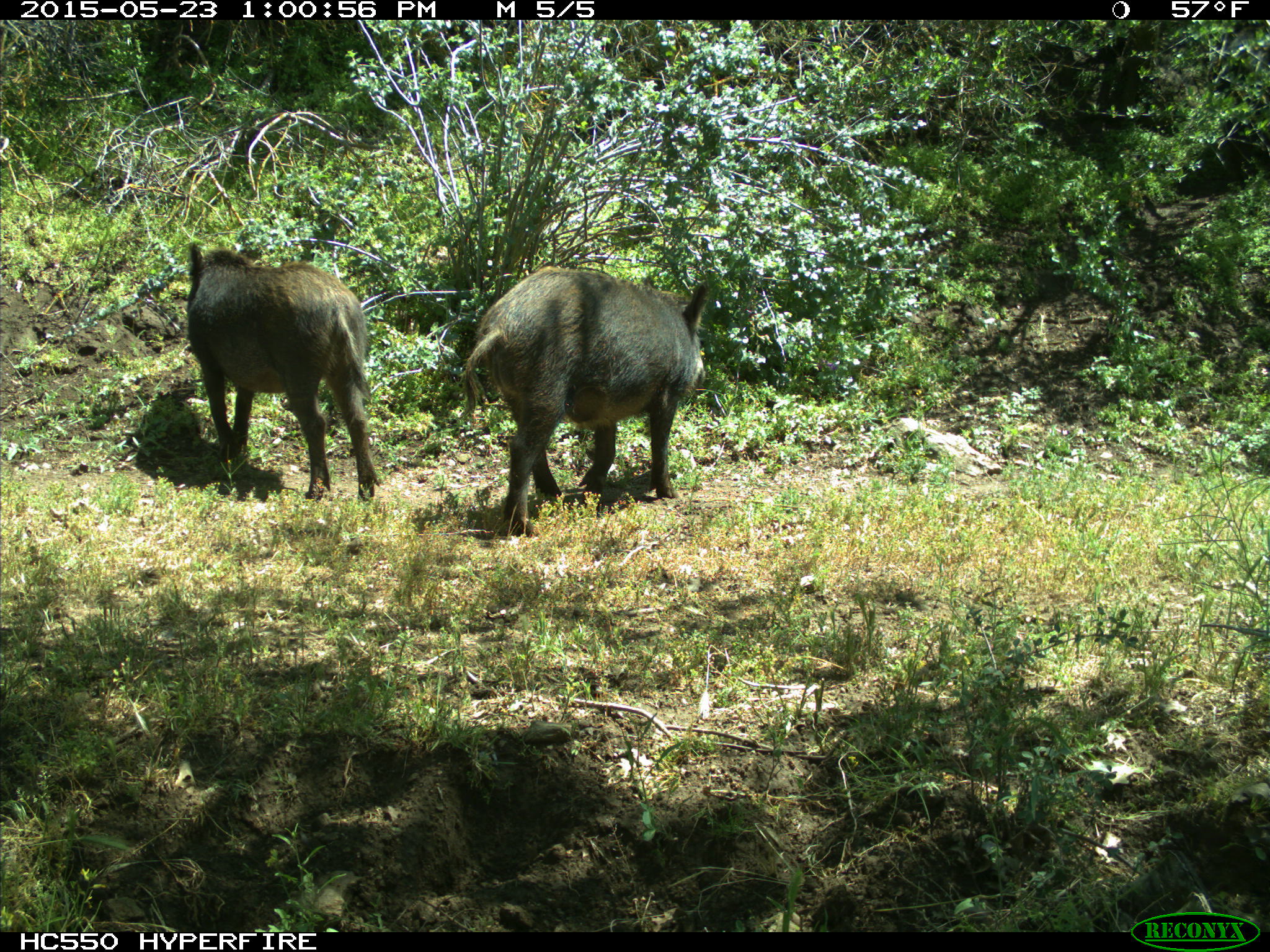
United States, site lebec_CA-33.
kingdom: Animalia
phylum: Chordata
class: Mammalia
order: Artiodactyla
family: Suidae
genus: Sus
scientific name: Sus scrofa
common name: wild boar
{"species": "Sus scrofa (wild boar)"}